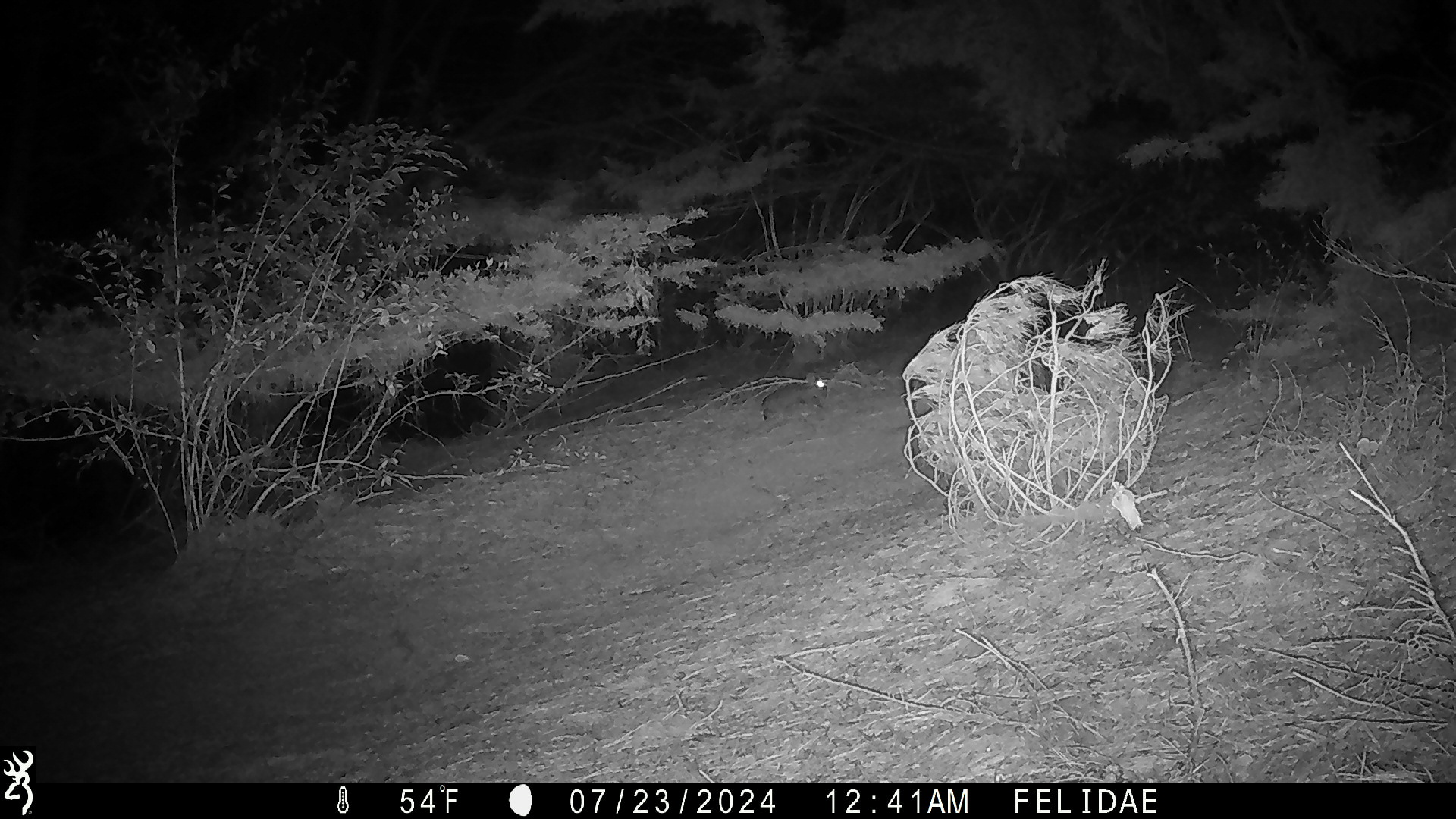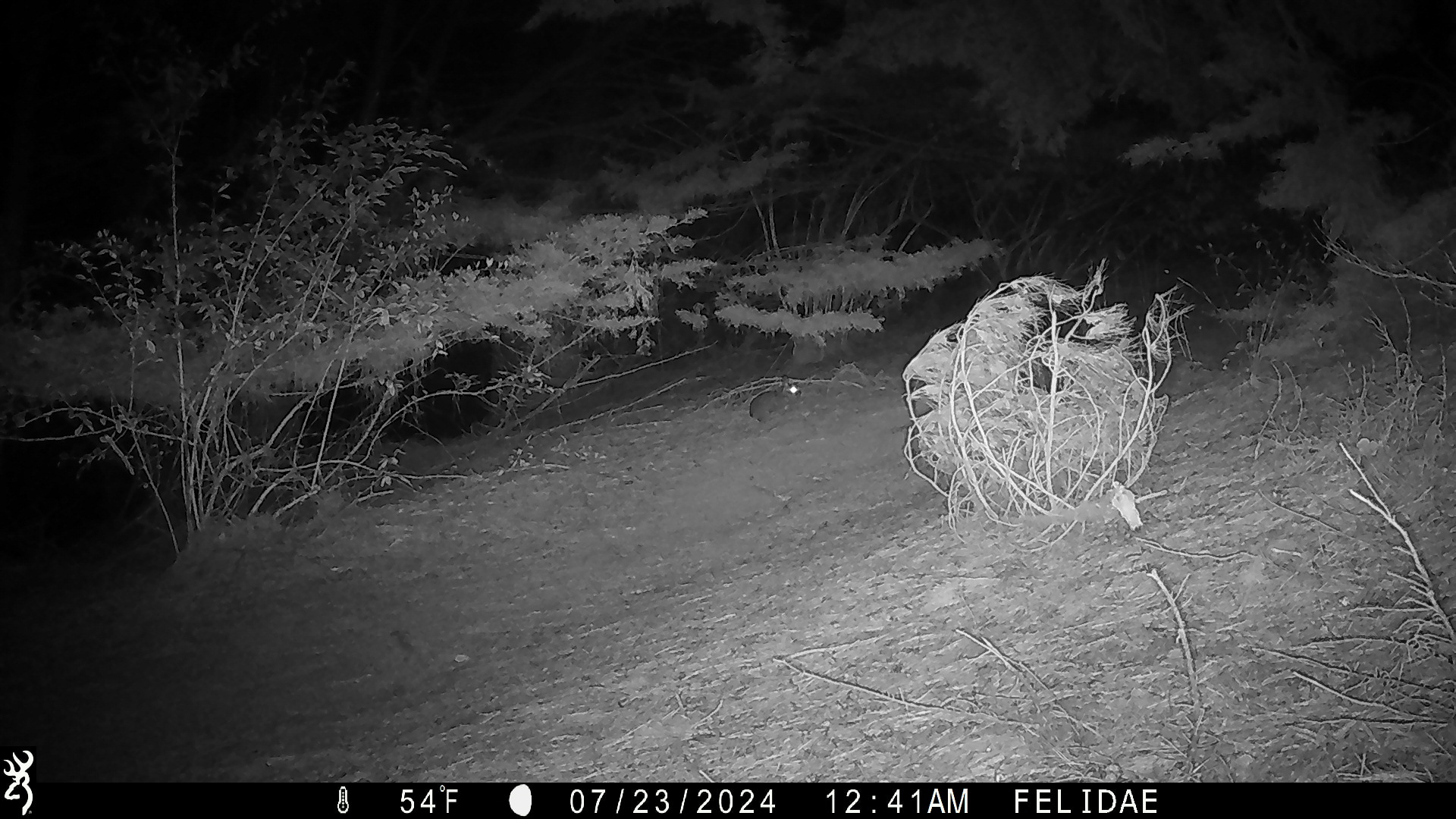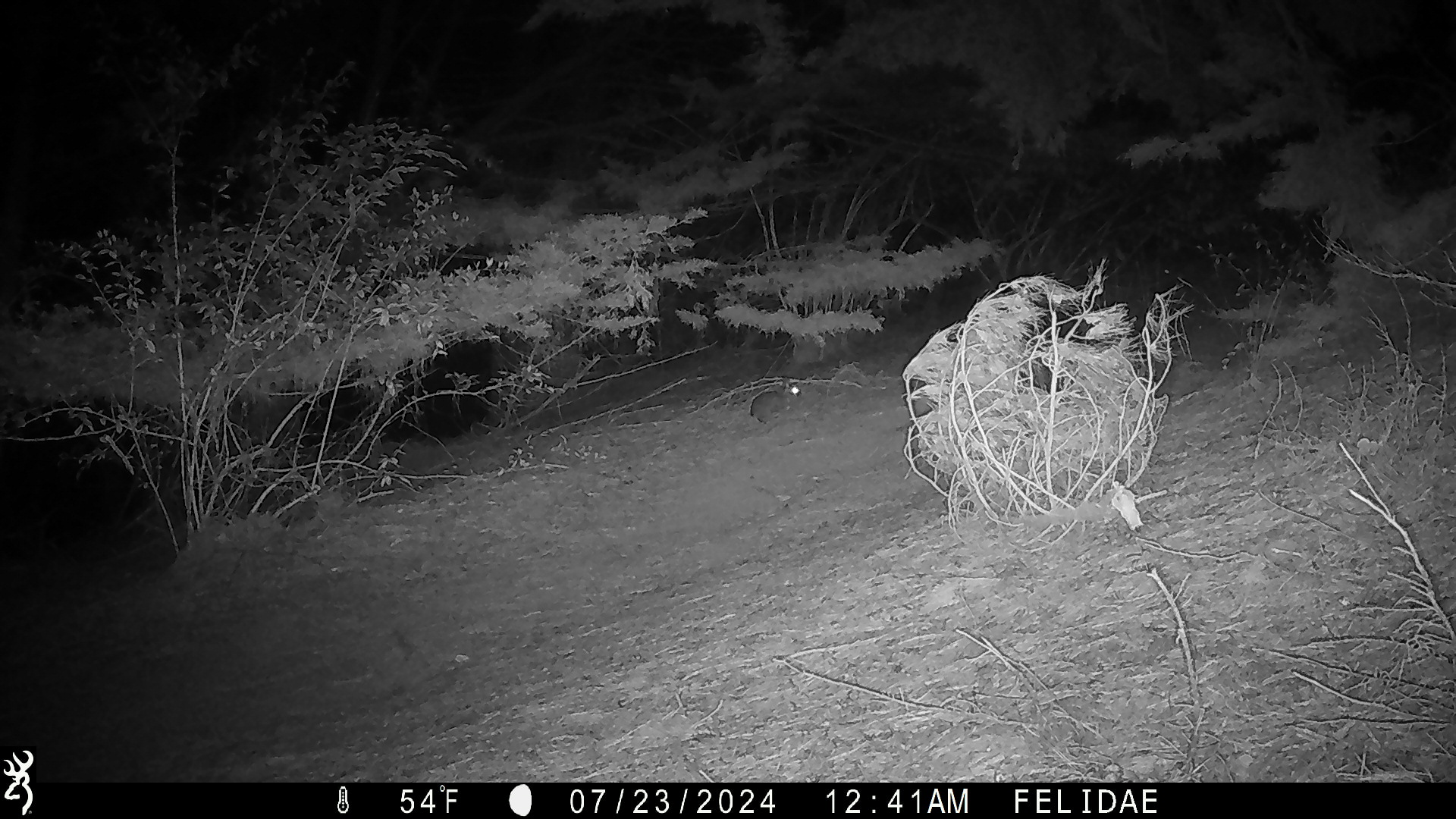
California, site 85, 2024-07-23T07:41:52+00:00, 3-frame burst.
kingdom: Animalia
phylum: Chordata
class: Mammalia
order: Lagomorpha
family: Leporidae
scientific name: Leporidae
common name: rabbit